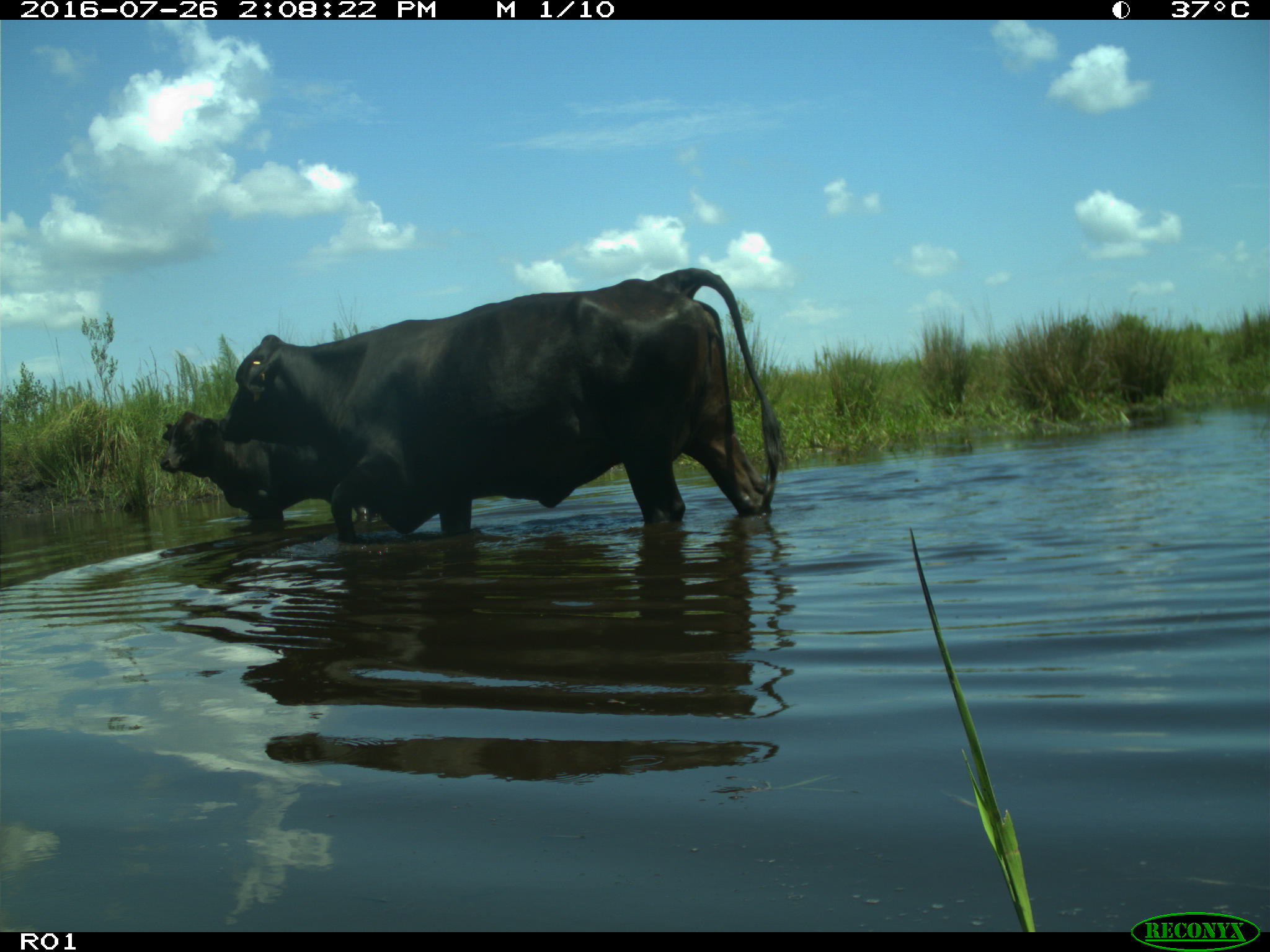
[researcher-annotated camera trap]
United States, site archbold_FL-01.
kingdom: Animalia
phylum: Chordata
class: Mammalia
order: Artiodactyla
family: Bovidae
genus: Bos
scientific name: Bos taurus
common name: domestic cow